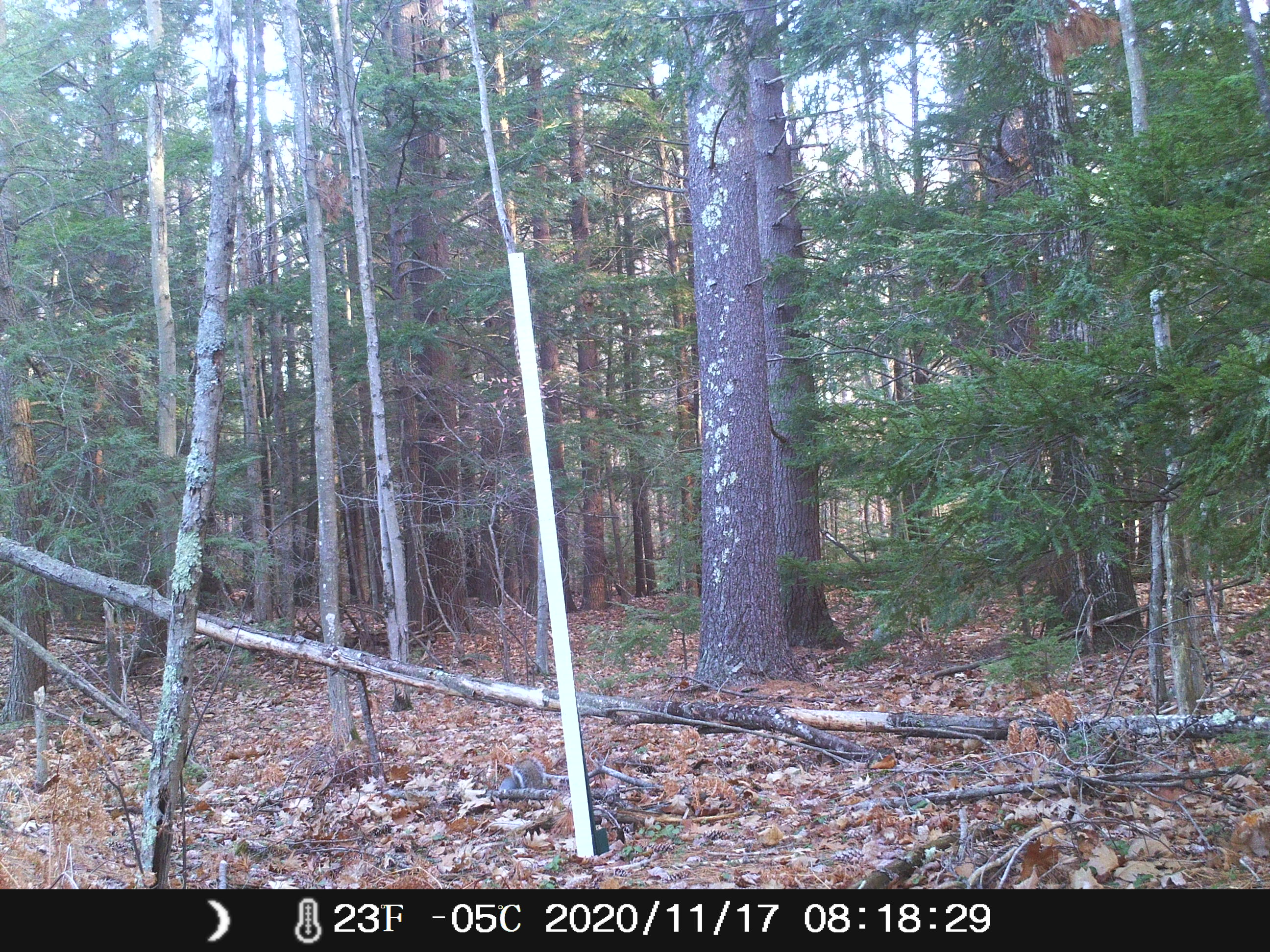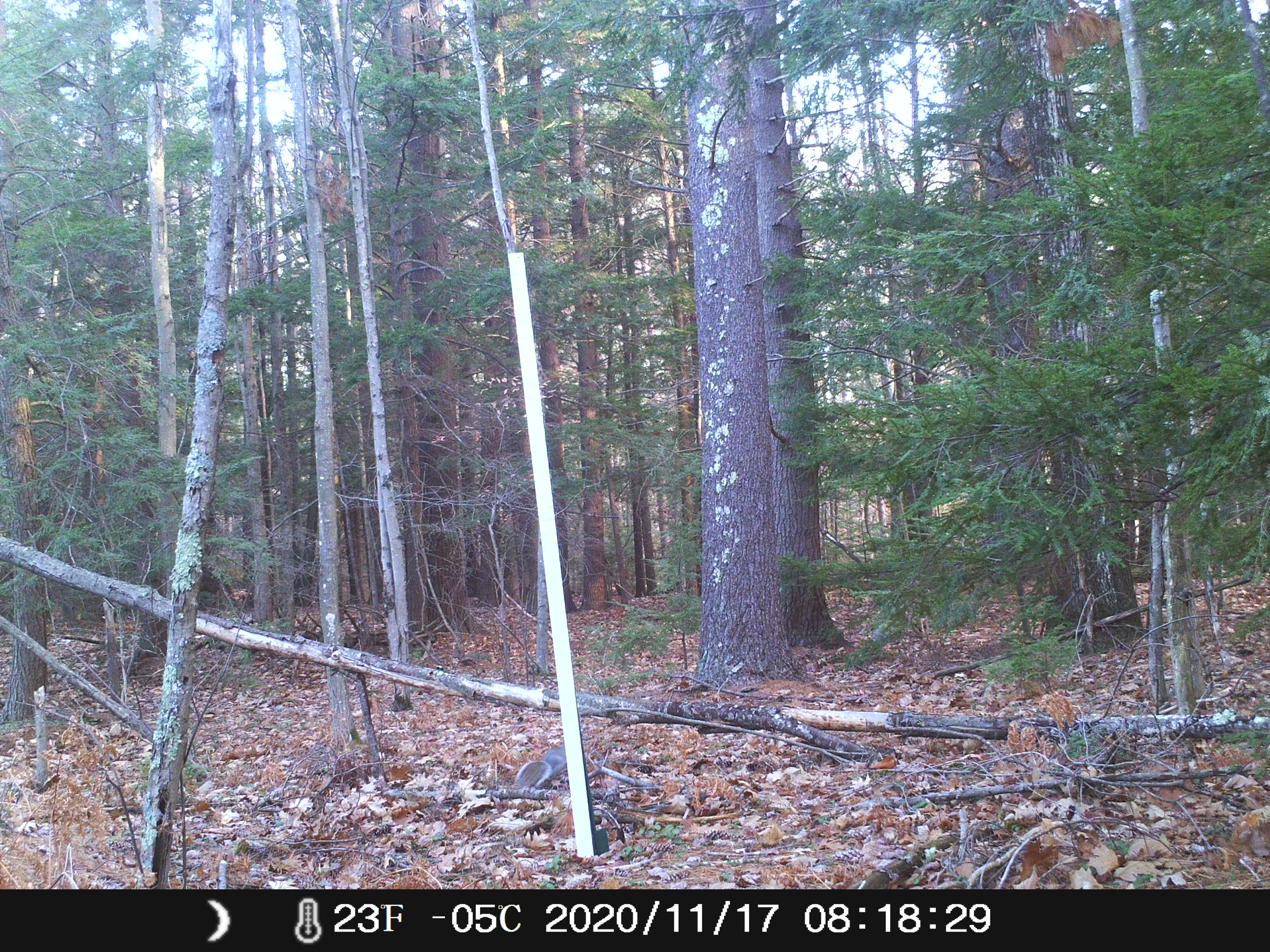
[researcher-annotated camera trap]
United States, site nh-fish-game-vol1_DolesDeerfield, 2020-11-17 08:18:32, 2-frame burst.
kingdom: Animalia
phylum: Chordata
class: Mammalia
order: Rodentia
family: Sciuridae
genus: Sciurus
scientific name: Sciurus carolinensis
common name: gray squirrel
Gray squirrel (Sciurus carolinensis).